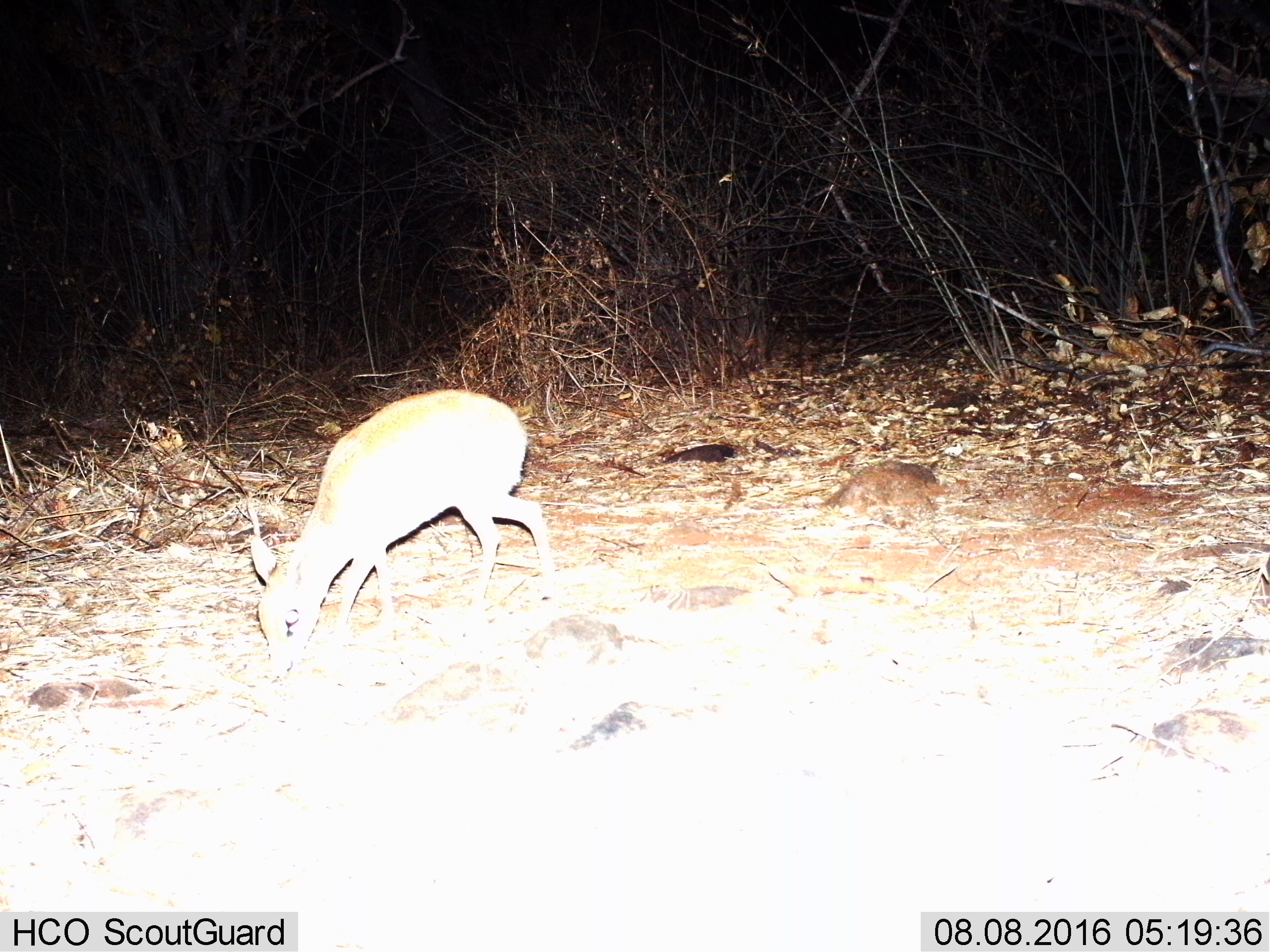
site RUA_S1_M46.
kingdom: Animalia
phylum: Chordata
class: Mammalia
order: Artiodactyla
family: Bovidae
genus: Madoqua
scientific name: Madoqua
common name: dik-dik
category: dikdik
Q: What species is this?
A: Dikdik (dik-dik) (Madoqua).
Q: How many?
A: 1.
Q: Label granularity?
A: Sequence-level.